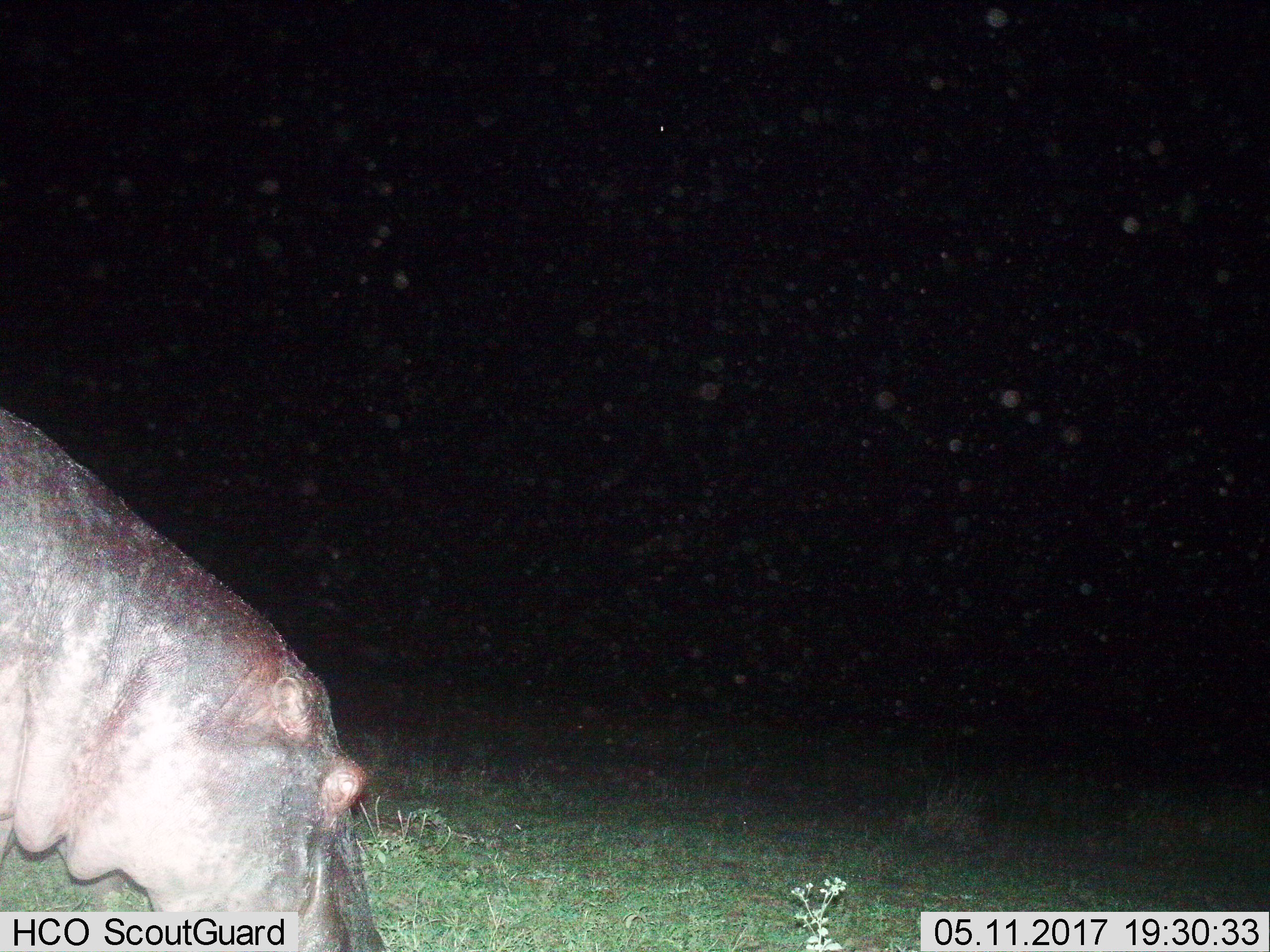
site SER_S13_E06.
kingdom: Animalia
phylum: Chordata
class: Mammalia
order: Artiodactyla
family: Hippopotamidae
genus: Hippopotamus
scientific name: Hippopotamus amphibius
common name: hippopotamus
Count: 1.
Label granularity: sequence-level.